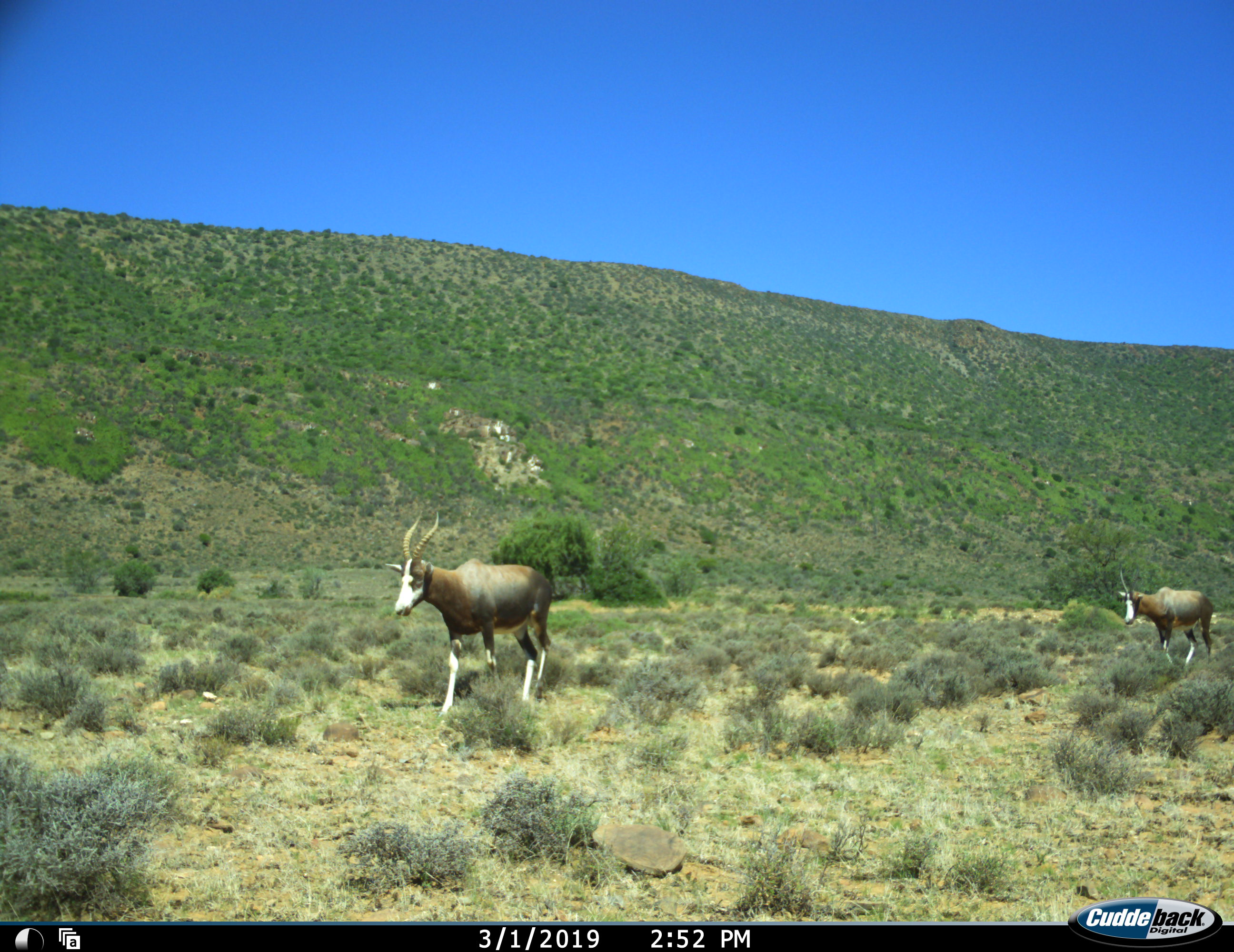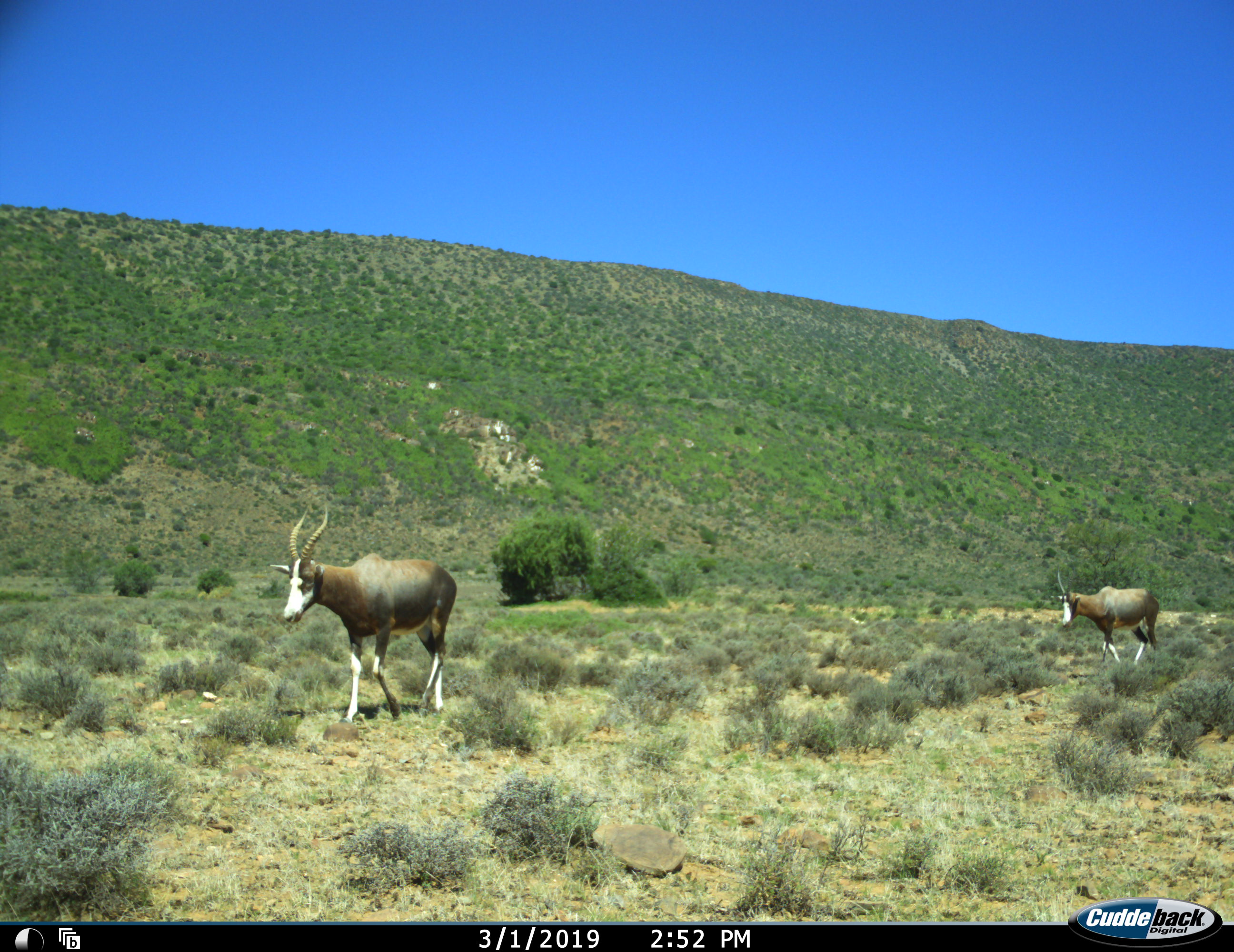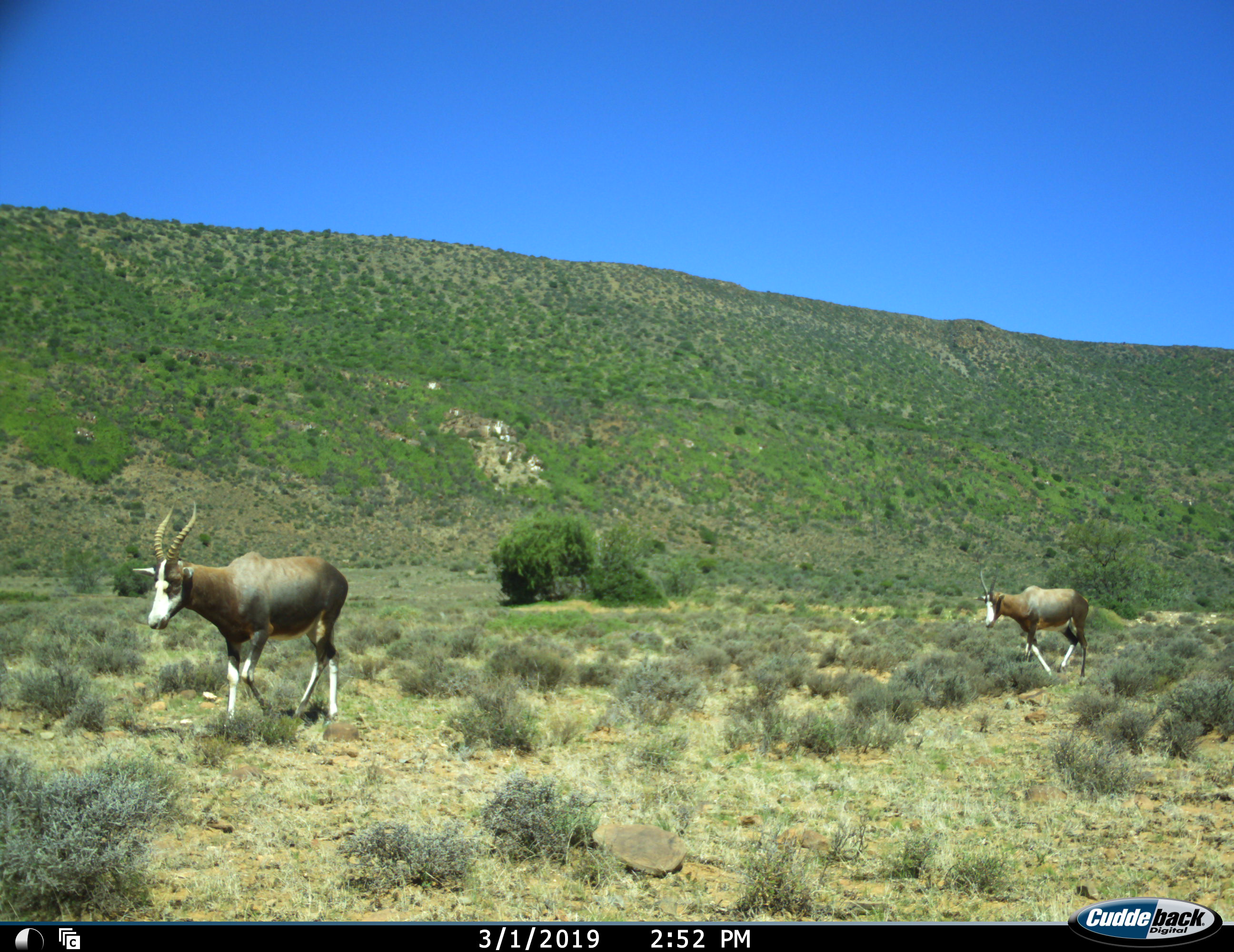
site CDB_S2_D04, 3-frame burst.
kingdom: Animalia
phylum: Chordata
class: Mammalia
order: Artiodactyla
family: Bovidae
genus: Damaliscus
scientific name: Damaliscus pygargus phillipsi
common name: blesbok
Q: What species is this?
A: Blesbok (Damaliscus pygargus phillipsi).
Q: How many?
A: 2.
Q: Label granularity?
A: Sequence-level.